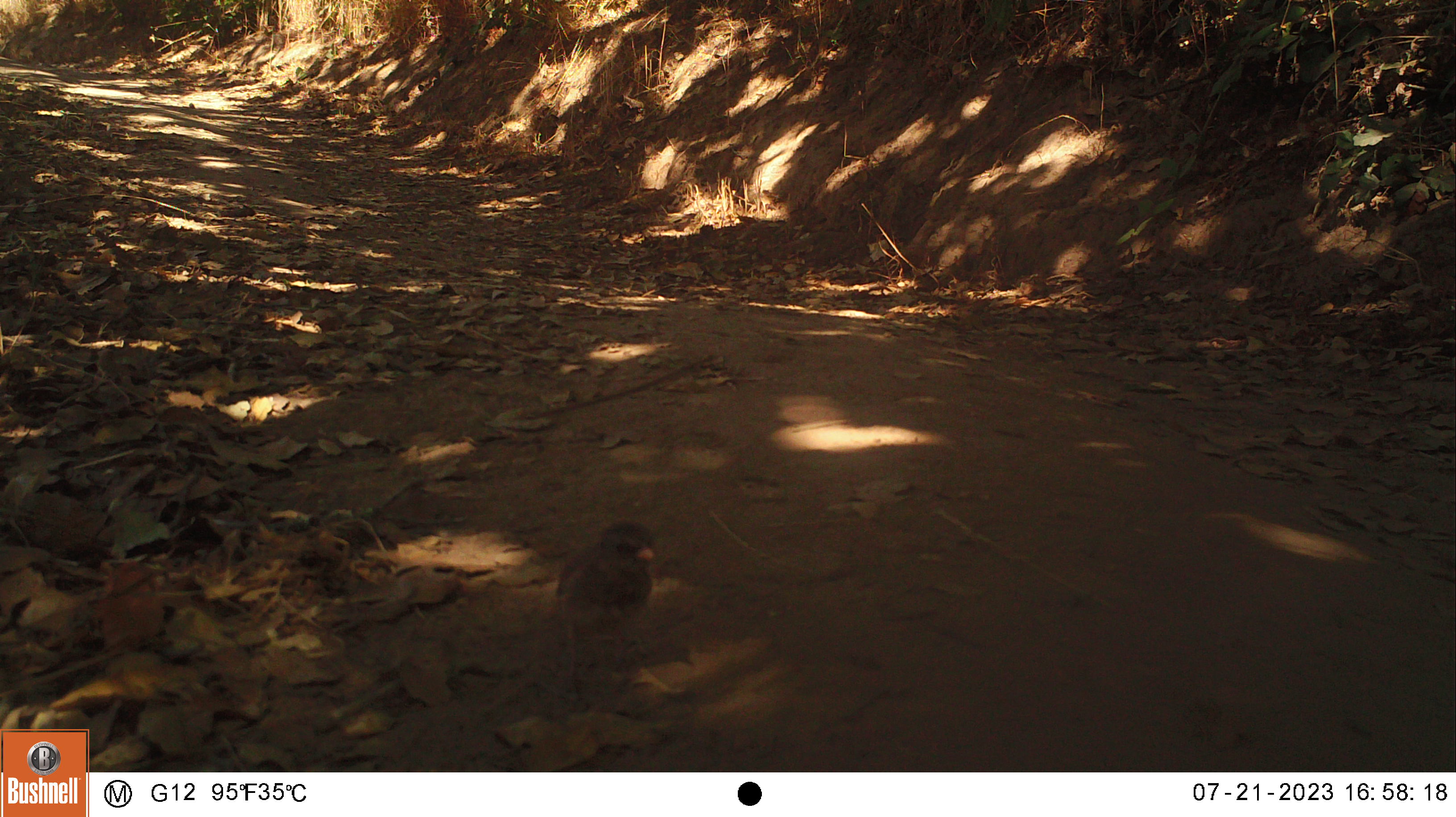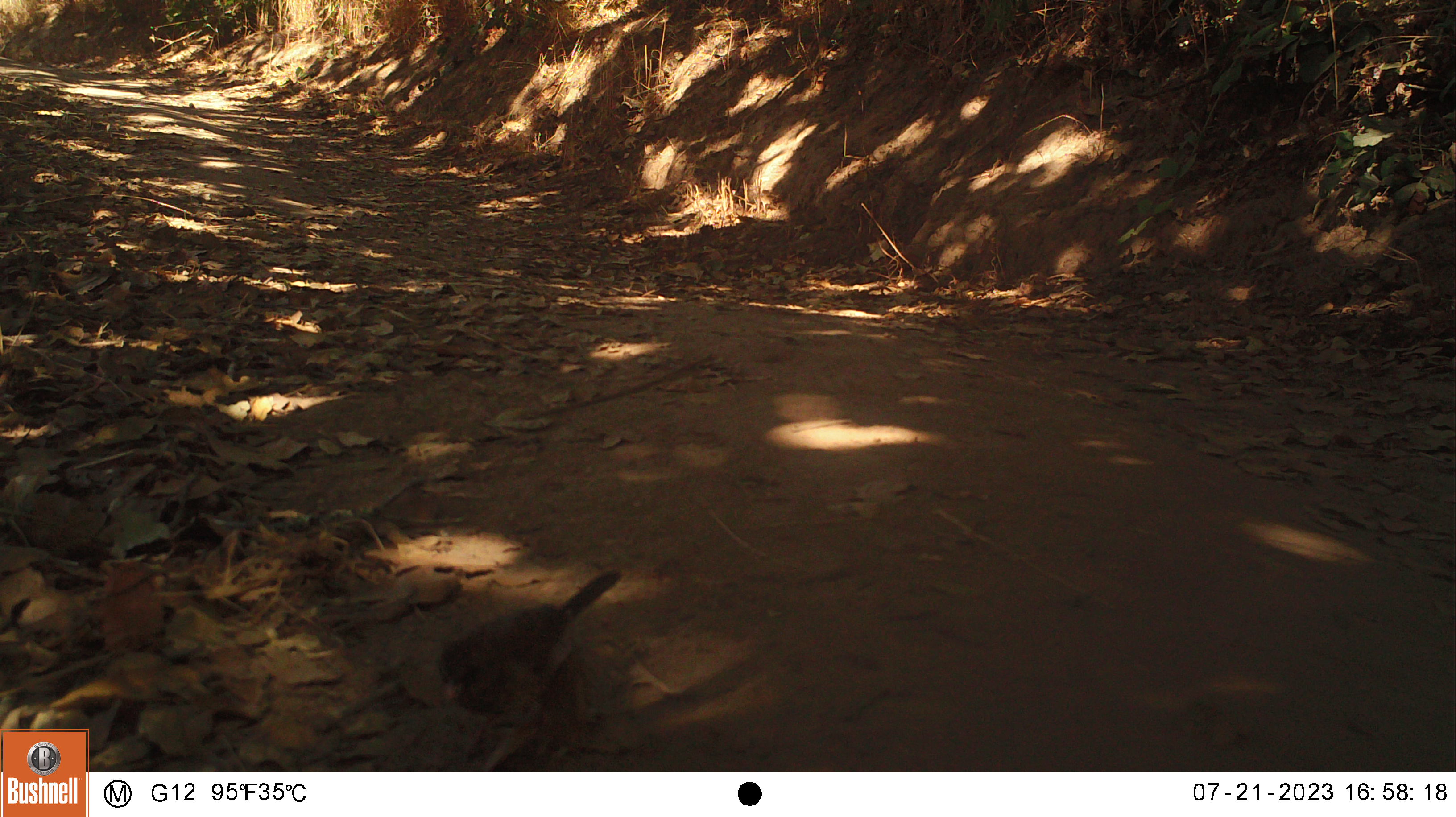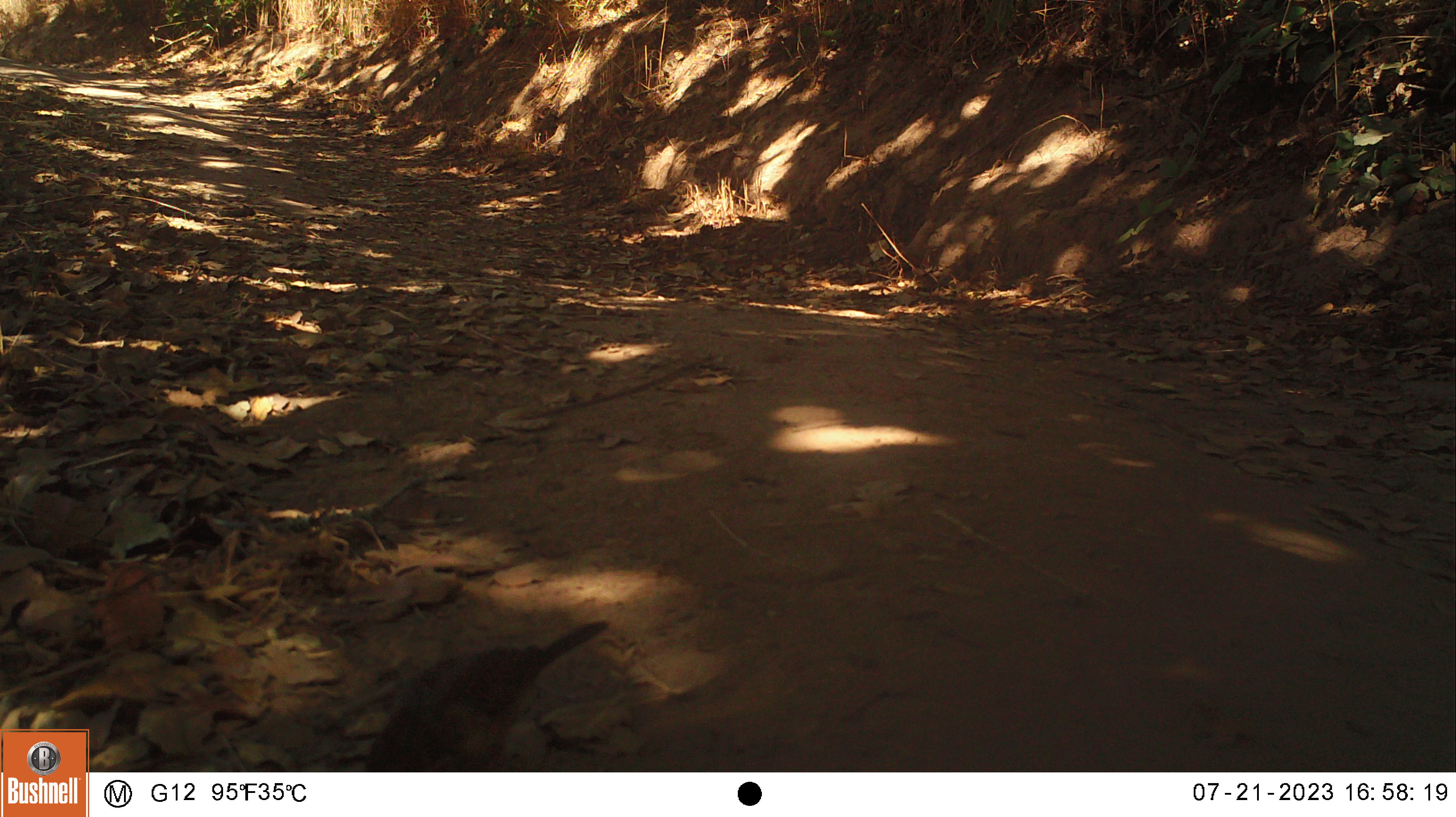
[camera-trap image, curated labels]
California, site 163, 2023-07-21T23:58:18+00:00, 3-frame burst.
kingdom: Animalia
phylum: Chordata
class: Aves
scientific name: Aves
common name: bird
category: unknown bird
Unknown bird (bird) (Aves).